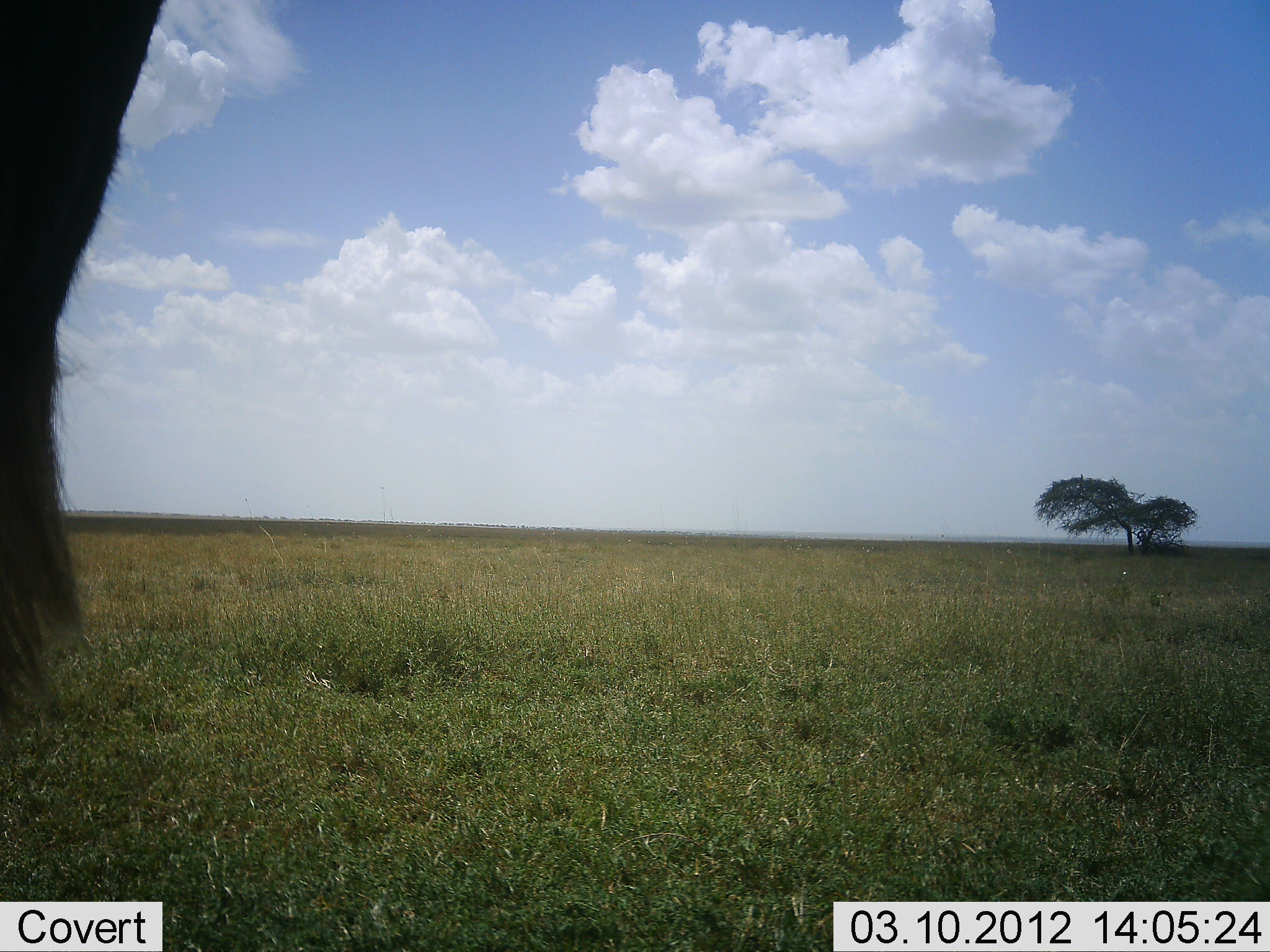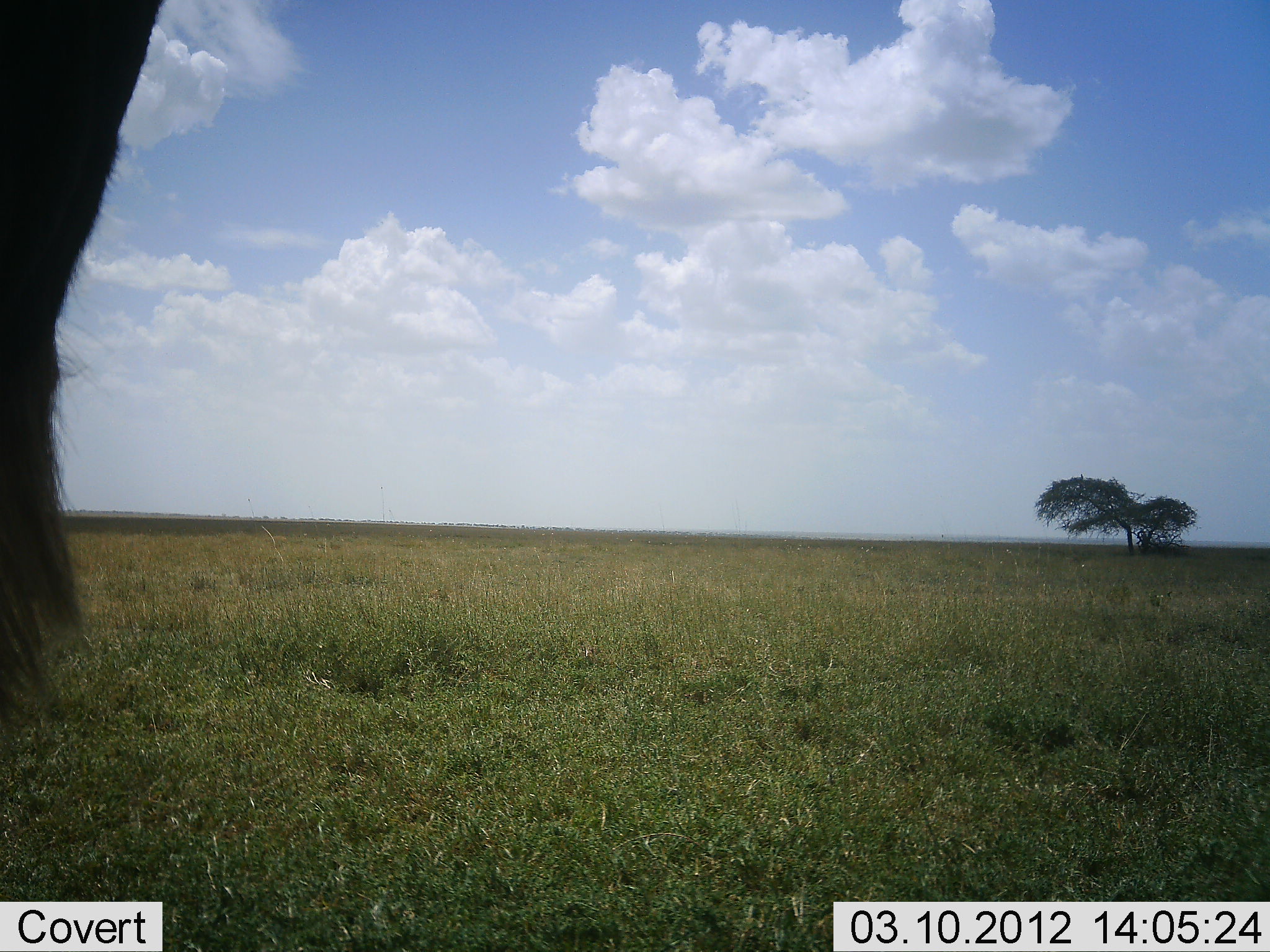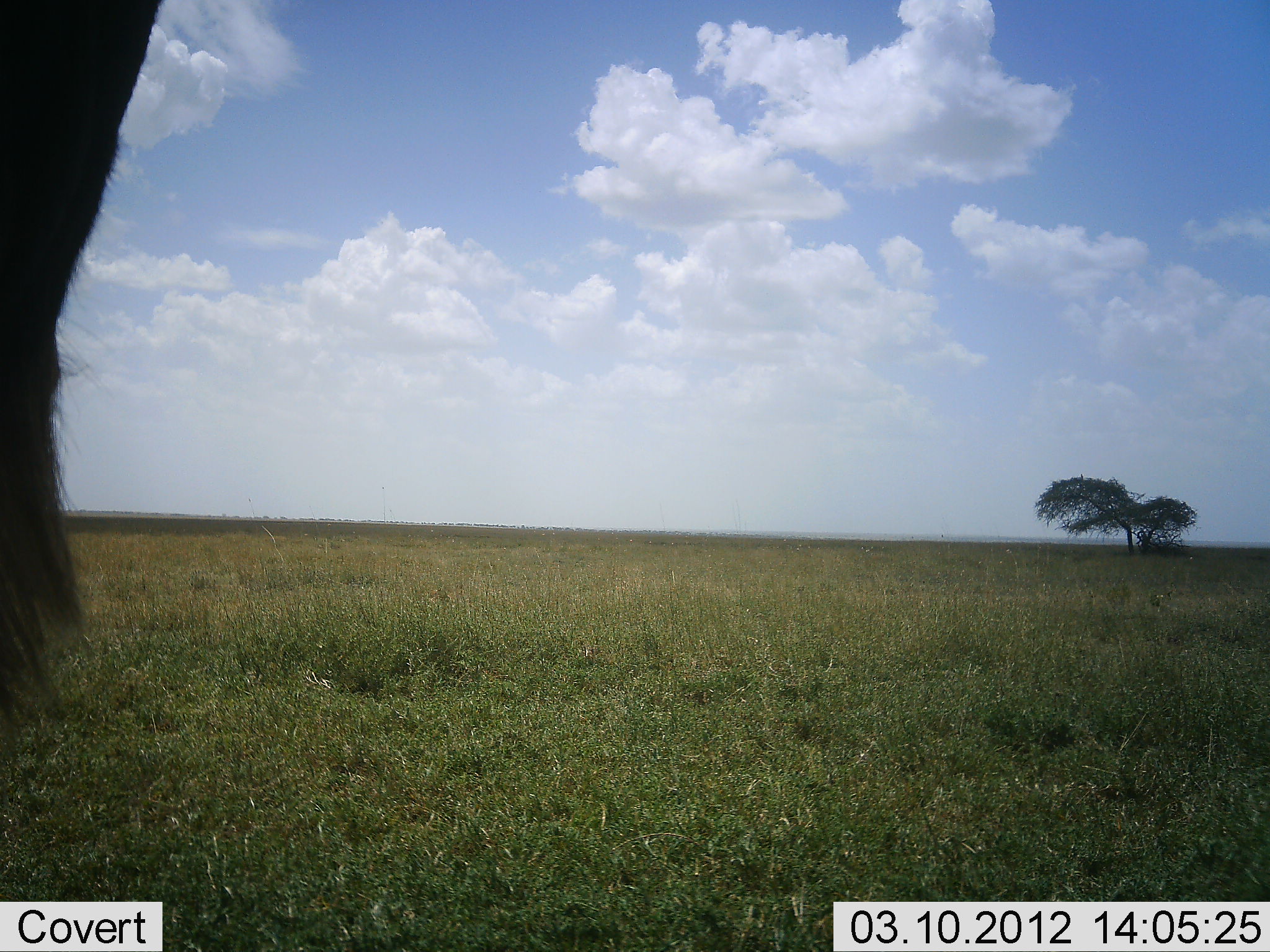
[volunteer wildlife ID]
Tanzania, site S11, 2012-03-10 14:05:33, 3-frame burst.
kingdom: Animalia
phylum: Chordata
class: Mammalia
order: Artiodactyla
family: Bovidae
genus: Connochaetes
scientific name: Connochaetes taurinus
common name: blue wildebeest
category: wildebeest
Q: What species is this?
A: Wildebeest (blue wildebeest) (Connochaetes taurinus).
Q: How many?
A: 1.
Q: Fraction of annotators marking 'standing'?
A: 95%.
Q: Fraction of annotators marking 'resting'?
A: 5%.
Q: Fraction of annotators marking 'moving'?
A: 0%.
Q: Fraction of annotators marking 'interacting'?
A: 0%.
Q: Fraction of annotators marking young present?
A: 0%.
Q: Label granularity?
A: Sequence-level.